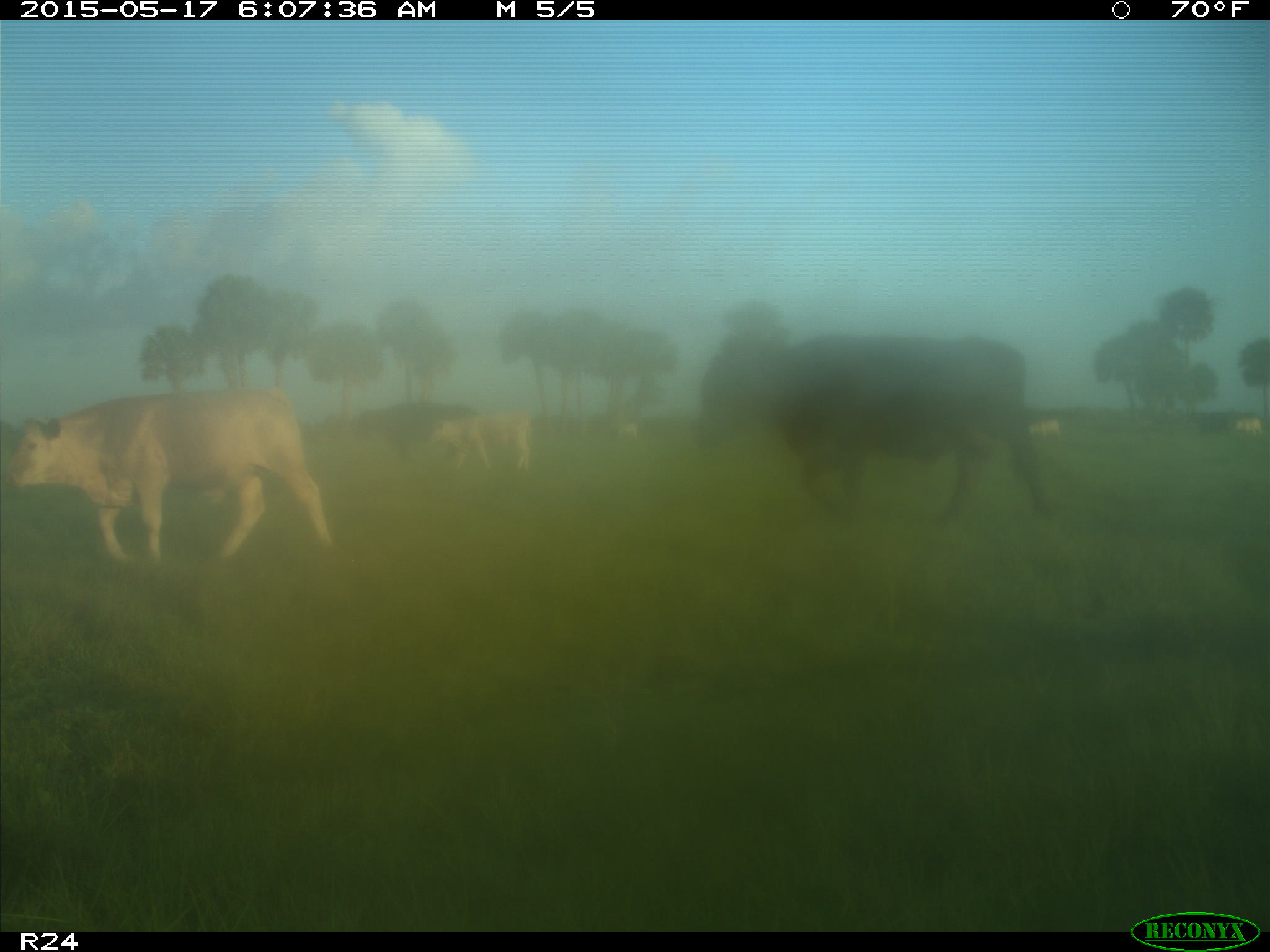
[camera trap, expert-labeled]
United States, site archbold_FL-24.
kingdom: Animalia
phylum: Chordata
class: Mammalia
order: Artiodactyla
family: Bovidae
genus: Bos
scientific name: Bos taurus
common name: domestic cow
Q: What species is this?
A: Bos taurus (domestic cow).